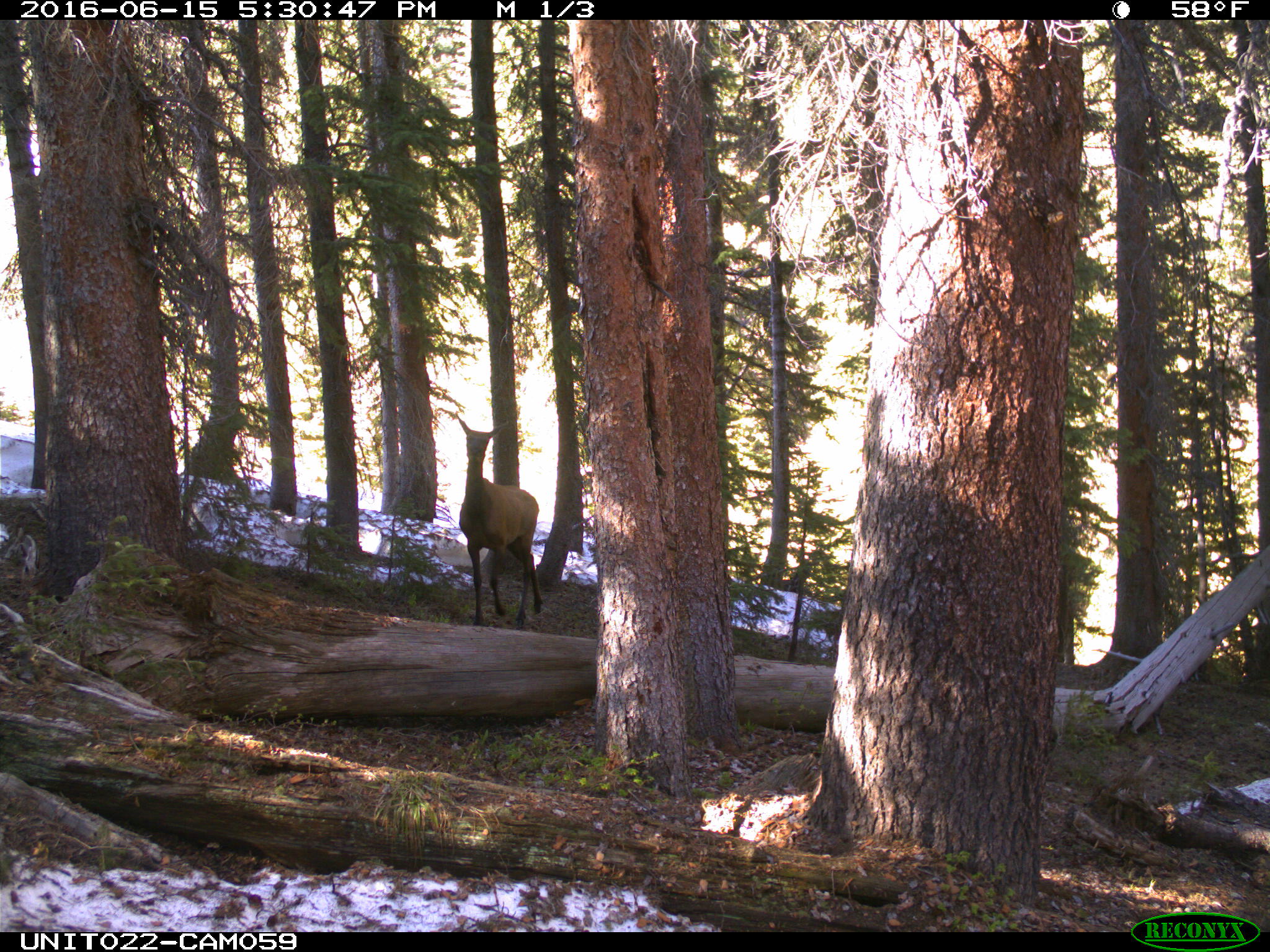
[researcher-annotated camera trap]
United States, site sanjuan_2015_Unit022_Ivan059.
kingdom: Animalia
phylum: Chordata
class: Mammalia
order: Artiodactyla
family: Cervidae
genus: Cervus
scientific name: Cervus elaphus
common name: red deer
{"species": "Cervus elaphus (red deer)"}